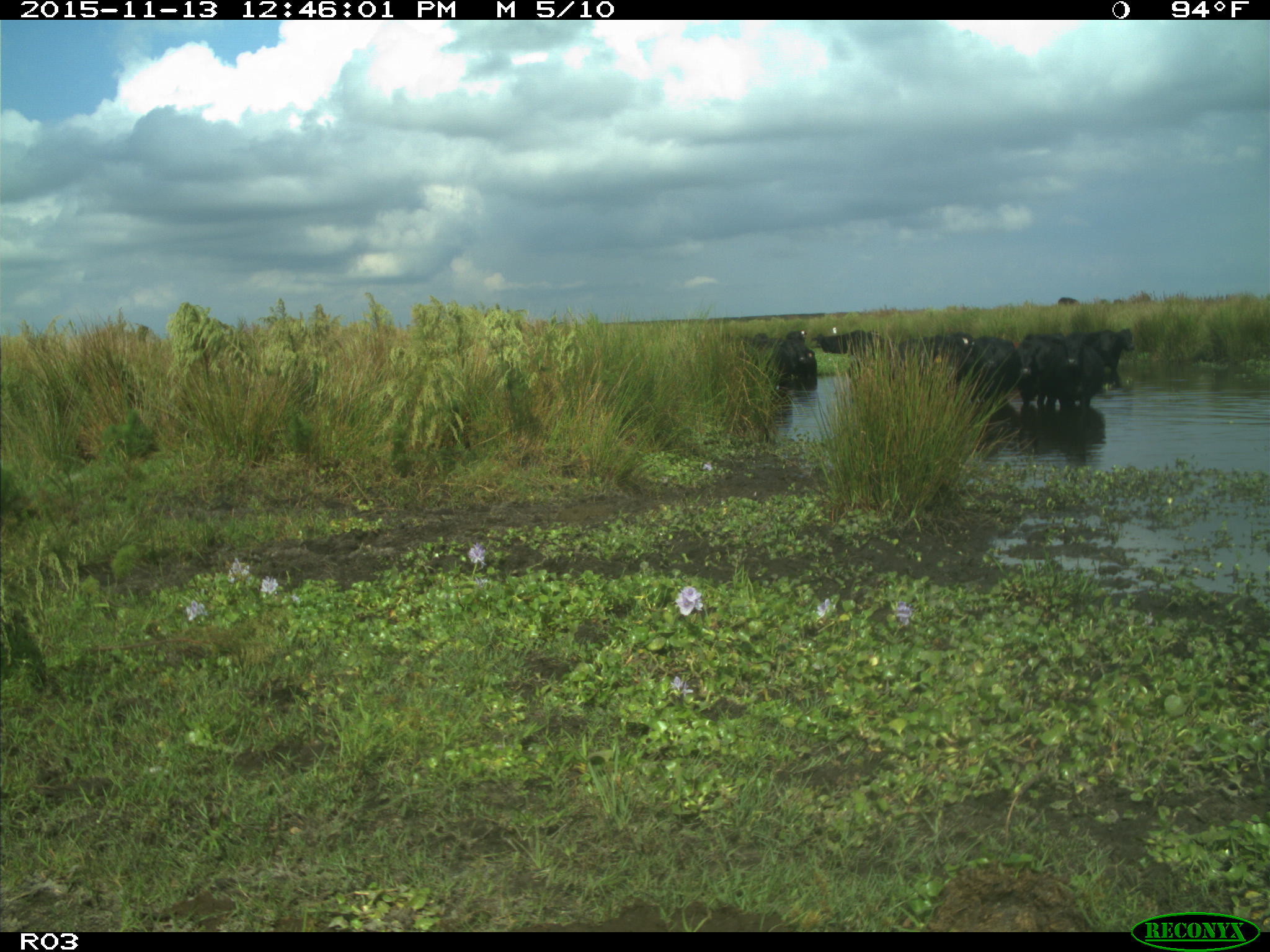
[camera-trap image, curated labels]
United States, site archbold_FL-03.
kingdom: Animalia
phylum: Chordata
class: Mammalia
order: Artiodactyla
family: Bovidae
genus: Bos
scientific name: Bos taurus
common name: domestic cow